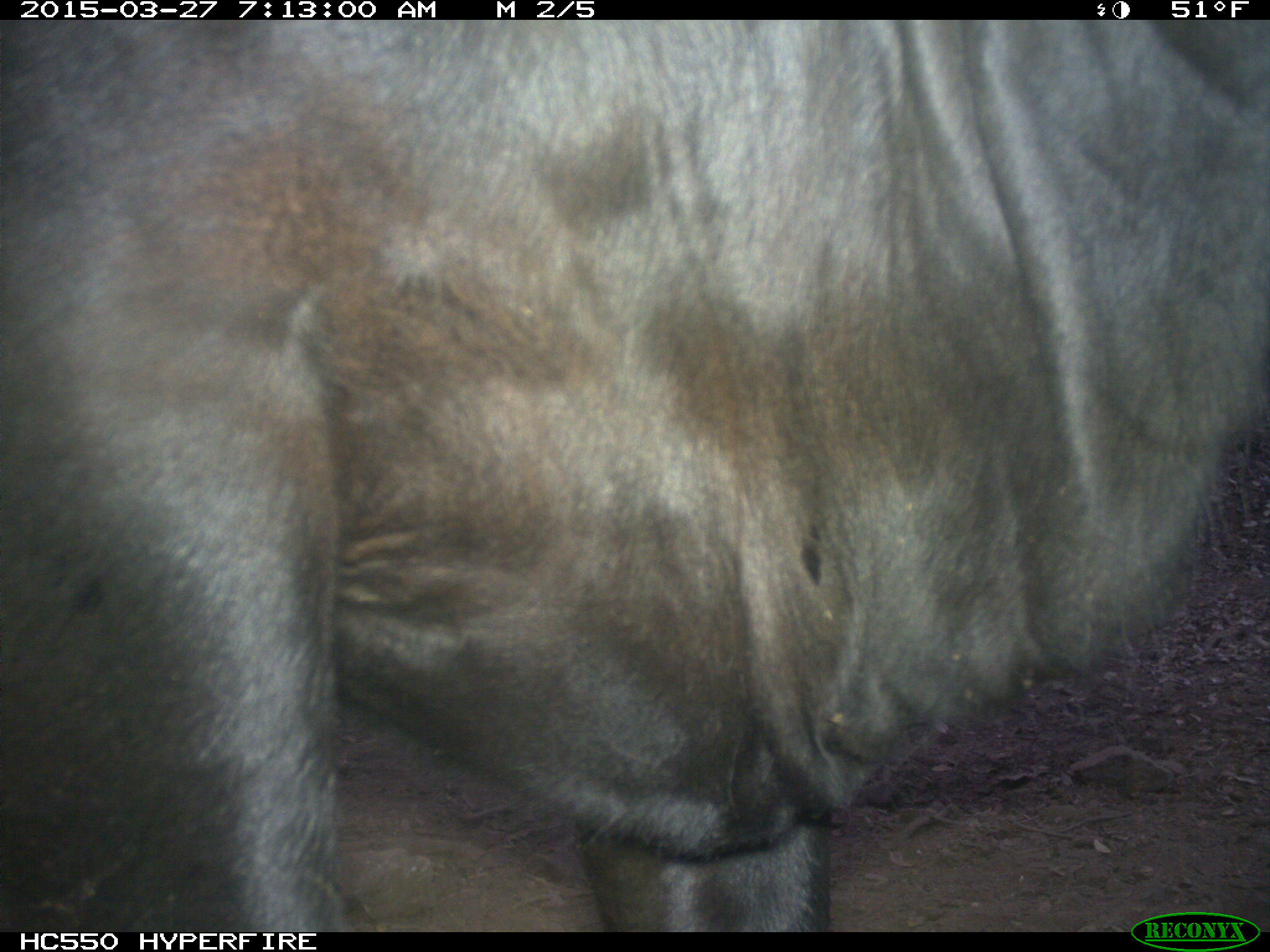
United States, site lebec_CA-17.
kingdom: Animalia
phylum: Chordata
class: Mammalia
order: Artiodactyla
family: Bovidae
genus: Bos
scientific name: Bos taurus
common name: domestic cow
Bos taurus (domestic cow).